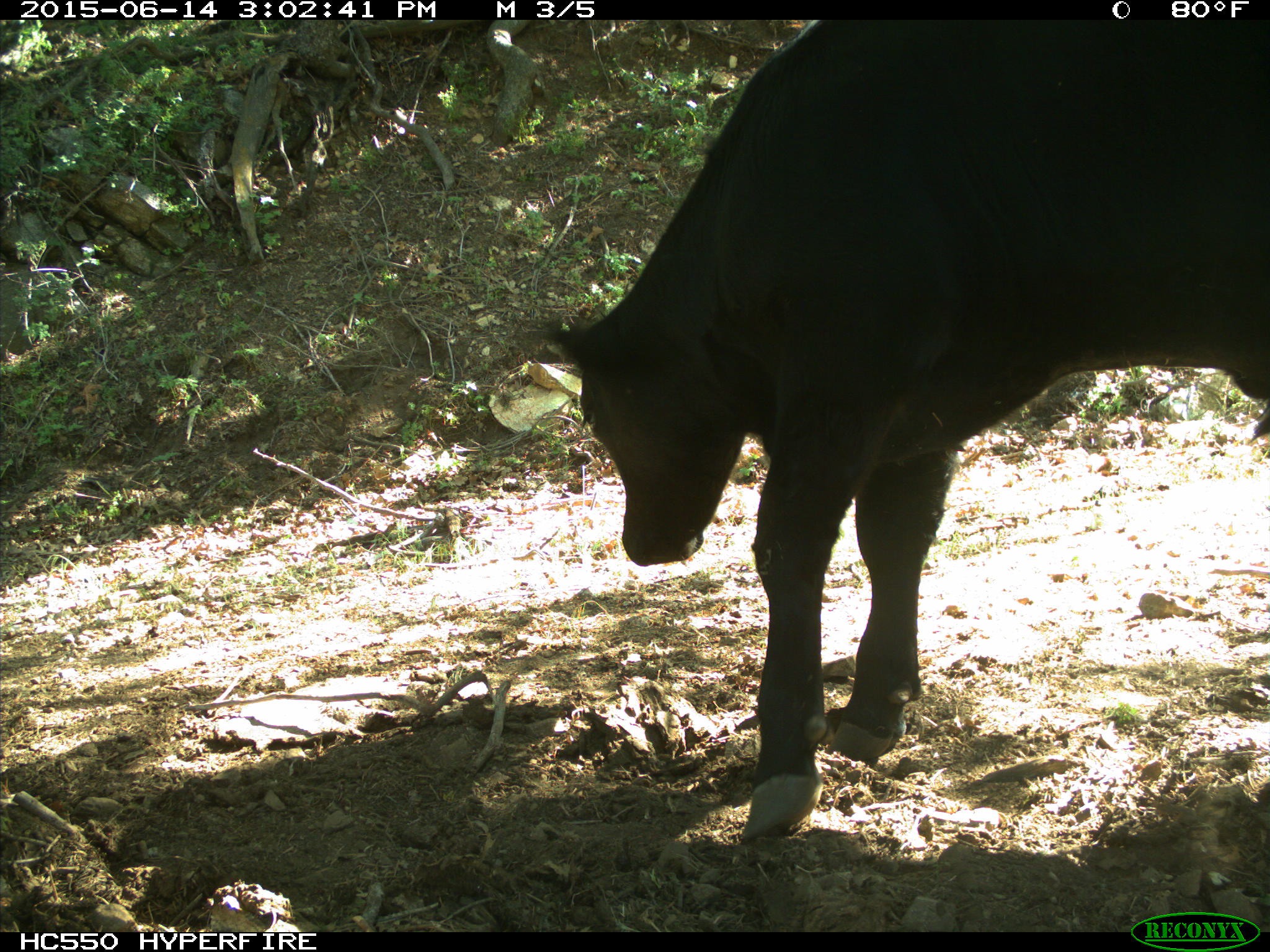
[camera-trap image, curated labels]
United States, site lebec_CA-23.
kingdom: Animalia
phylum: Chordata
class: Mammalia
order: Artiodactyla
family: Bovidae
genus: Bos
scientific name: Bos taurus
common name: domestic cow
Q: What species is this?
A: Bos taurus (domestic cow).